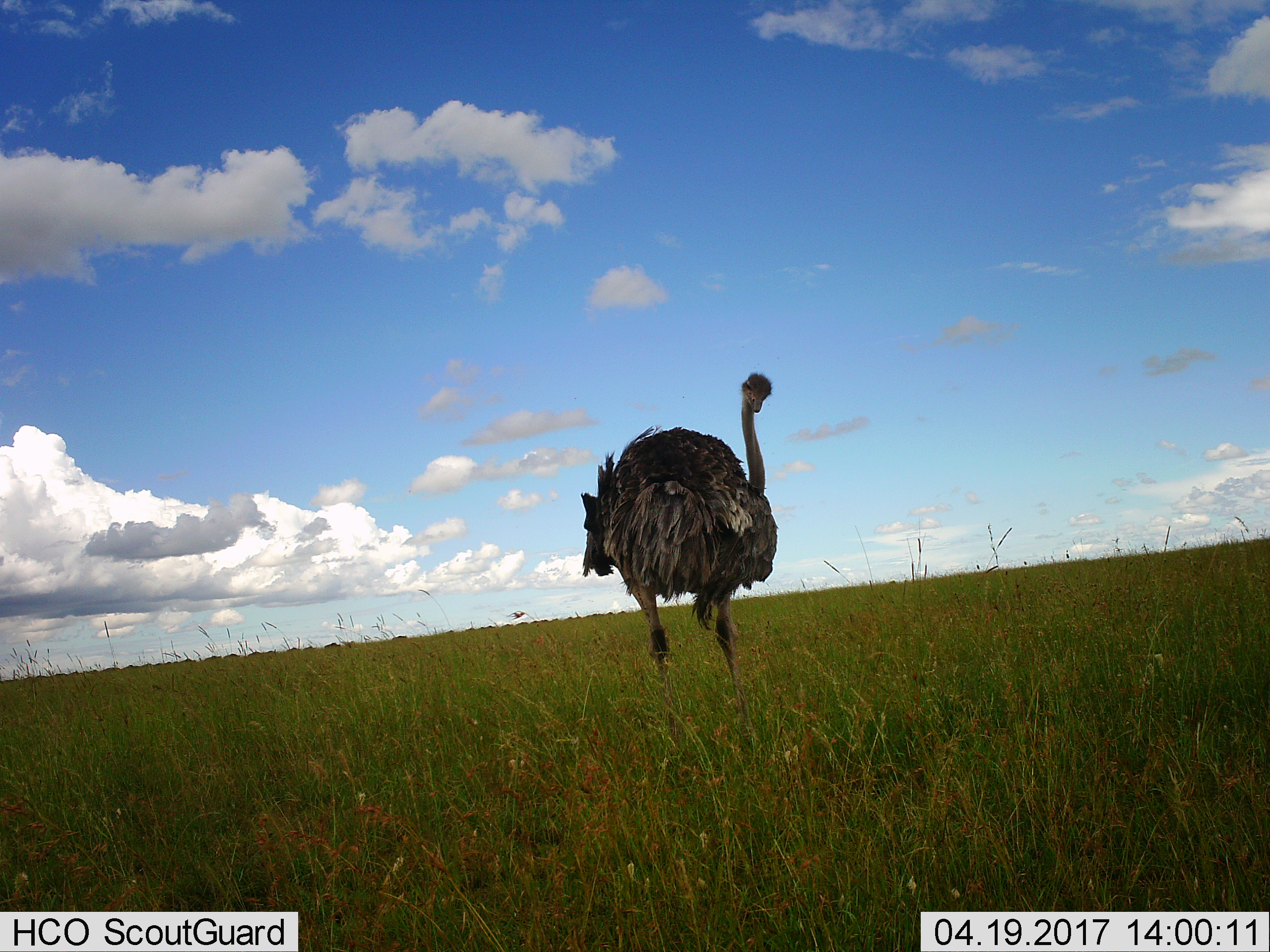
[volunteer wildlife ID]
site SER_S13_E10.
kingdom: Animalia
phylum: Chordata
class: Aves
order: Struthioniformes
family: Struthionidae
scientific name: Struthionidae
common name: ostrich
Ostrich (Struthionidae), count 1. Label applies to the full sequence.